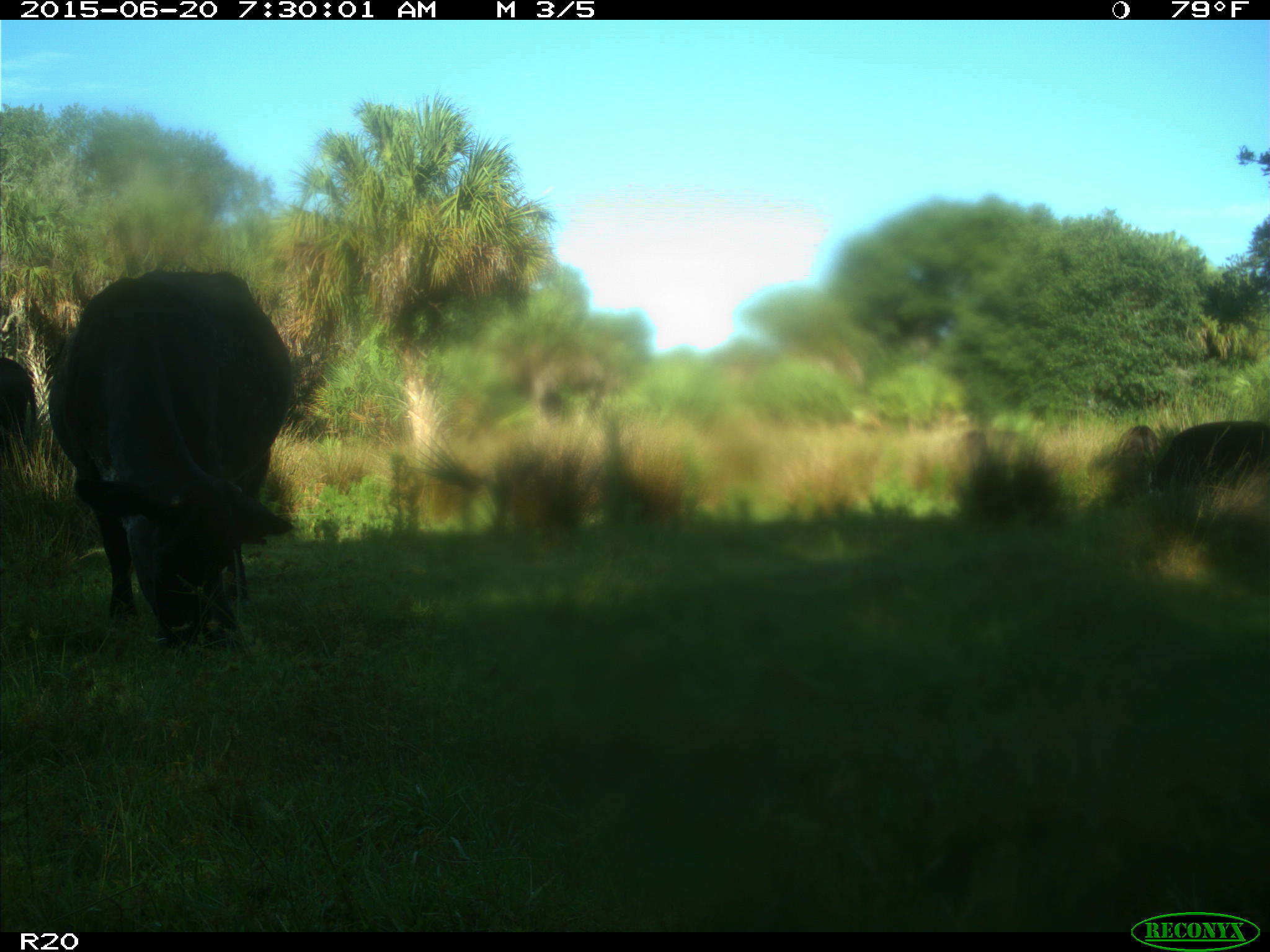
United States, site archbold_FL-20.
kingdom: Animalia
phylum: Chordata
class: Mammalia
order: Artiodactyla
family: Bovidae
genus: Bos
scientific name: Bos taurus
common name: domestic cow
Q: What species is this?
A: Bos taurus (domestic cow).